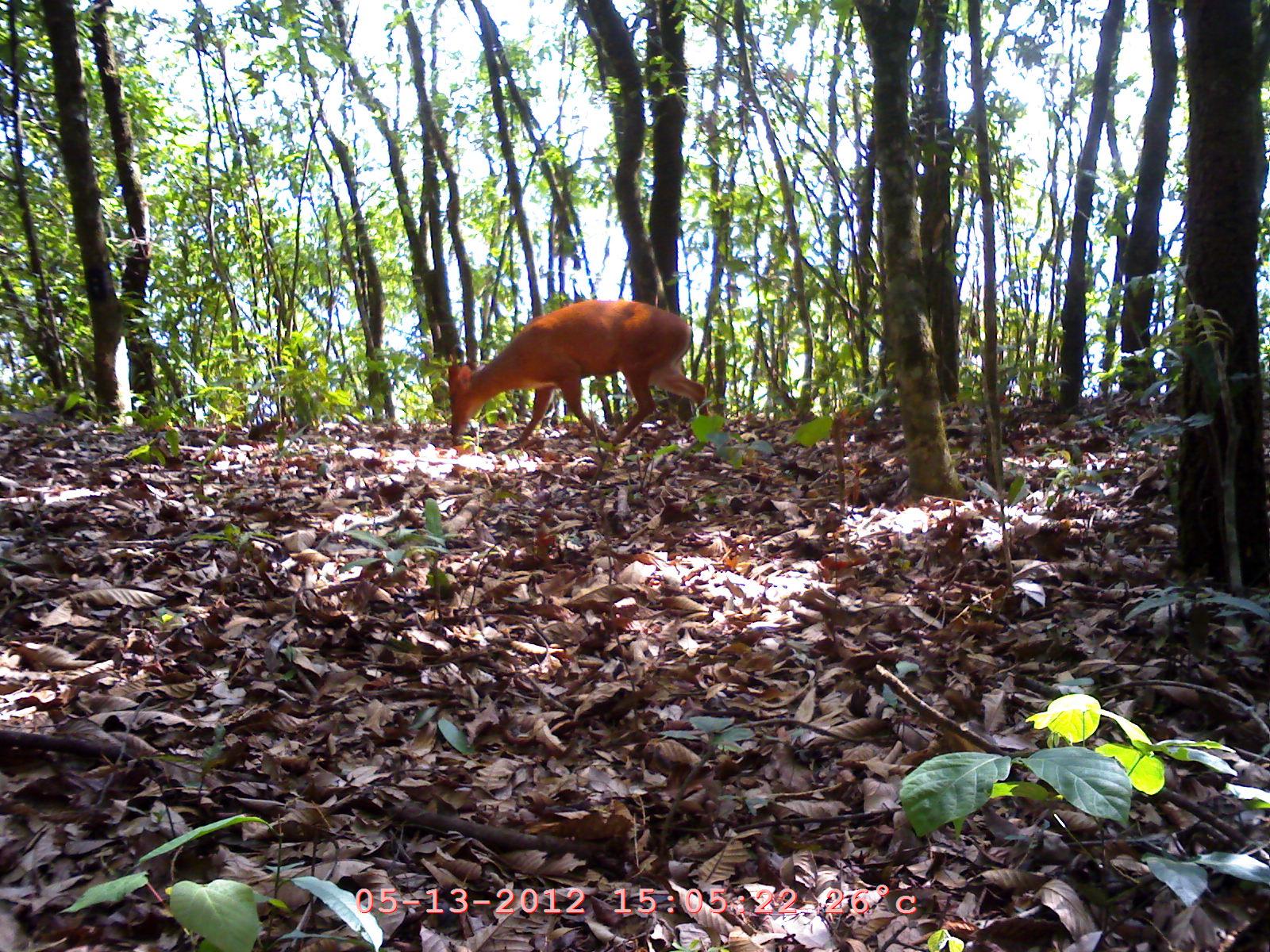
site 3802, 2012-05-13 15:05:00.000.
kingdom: Animalia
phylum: Chordata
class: Mammalia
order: Artiodactyla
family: Cervidae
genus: Muntiacus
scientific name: Muntiacus muntjak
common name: southern red muntjac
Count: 1.